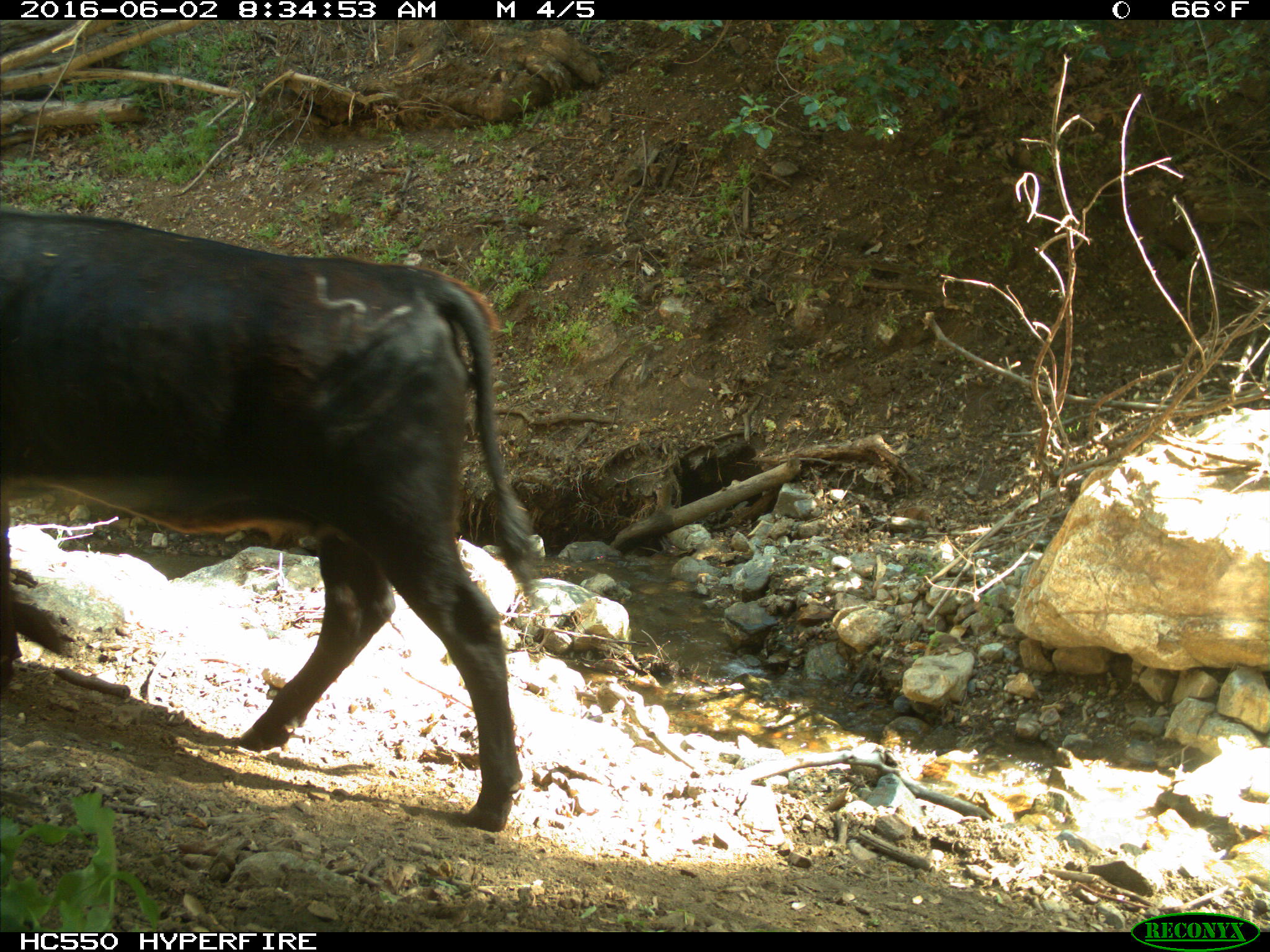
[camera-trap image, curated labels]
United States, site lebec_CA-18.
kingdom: Animalia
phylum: Chordata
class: Mammalia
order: Artiodactyla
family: Bovidae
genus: Bos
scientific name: Bos taurus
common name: domestic cow